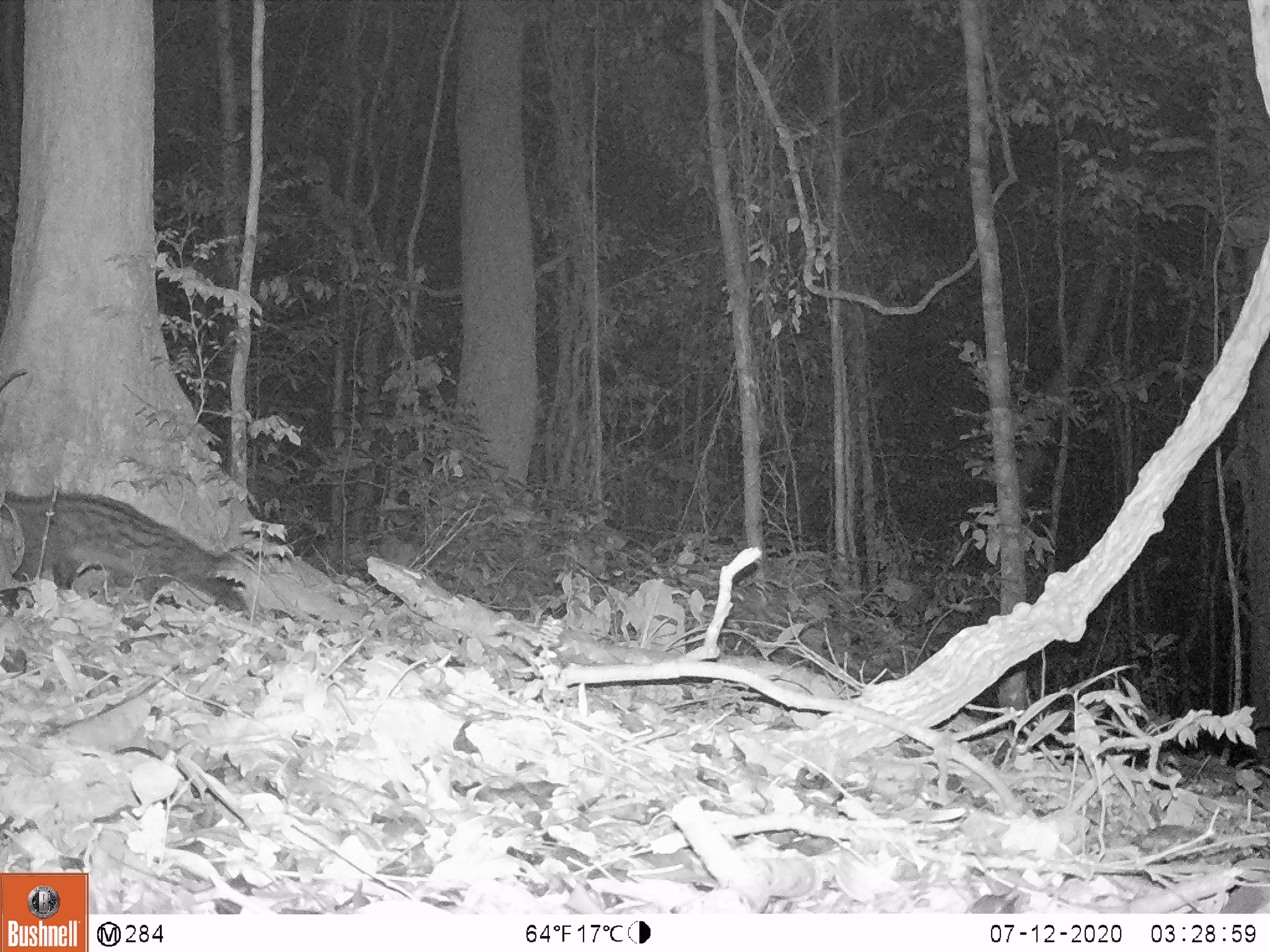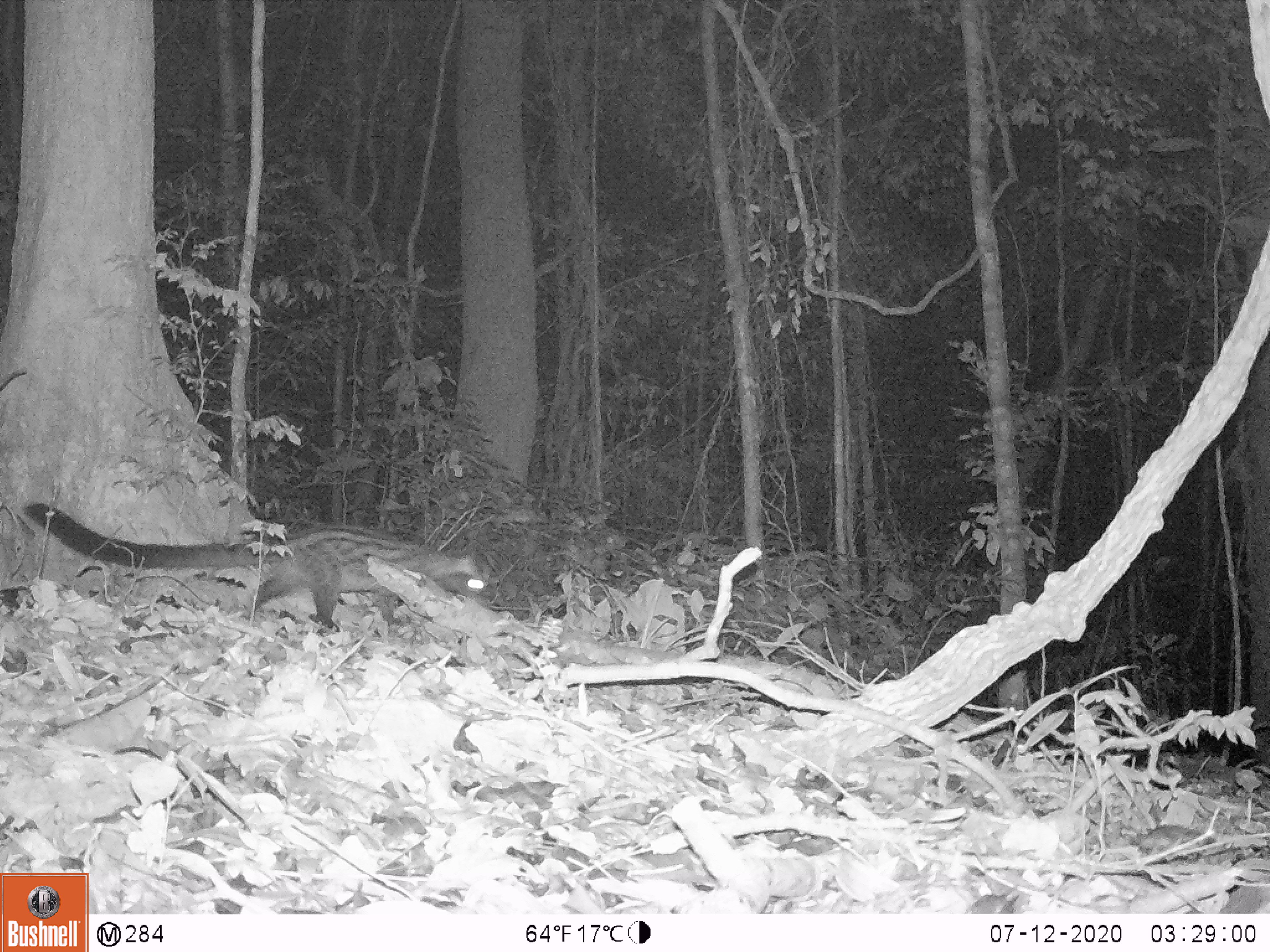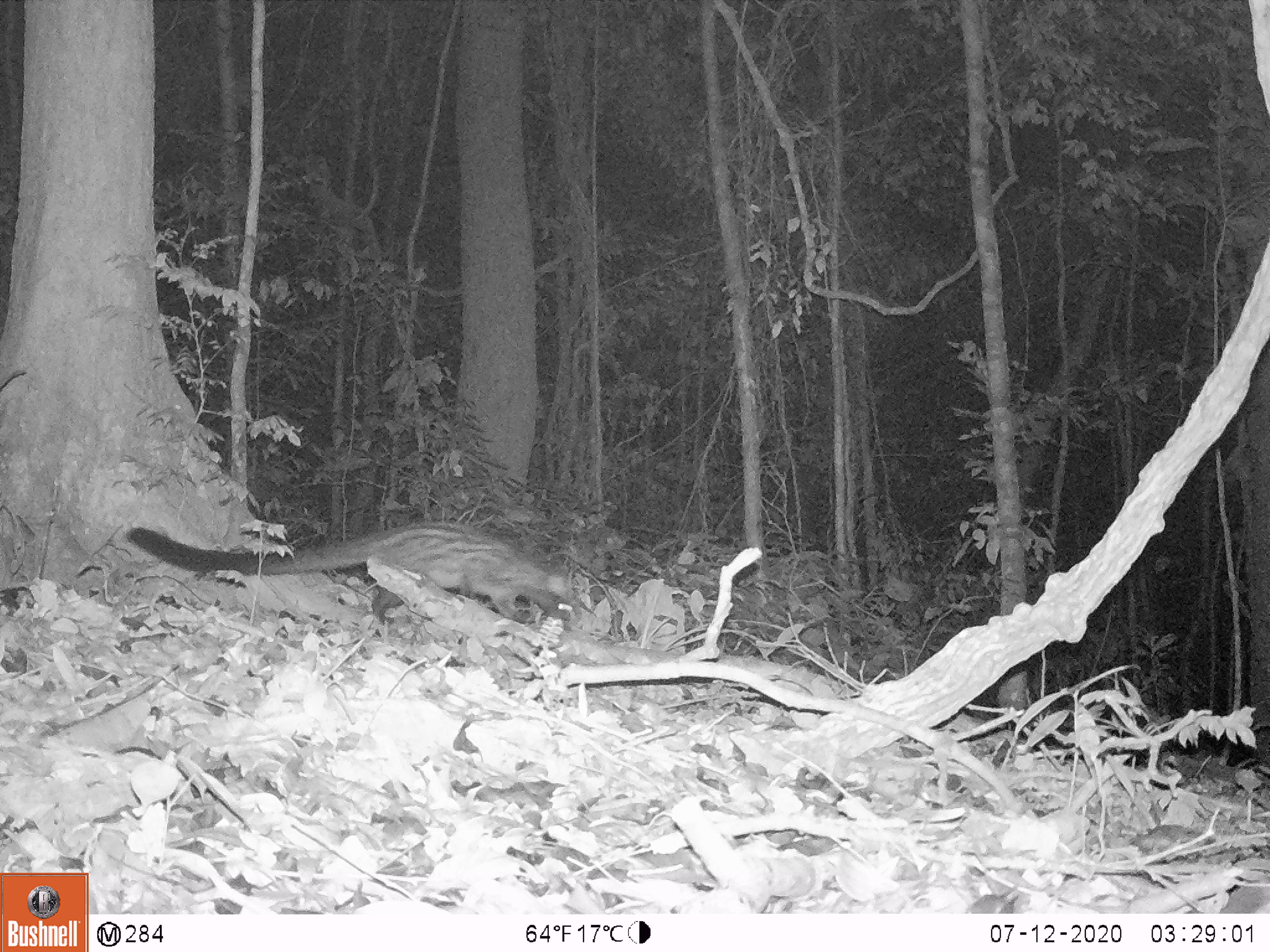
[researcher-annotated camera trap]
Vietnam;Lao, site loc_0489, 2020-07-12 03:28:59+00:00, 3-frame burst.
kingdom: Animalia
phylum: Chordata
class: Mammalia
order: Carnivora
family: Viverridae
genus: Paradoxurus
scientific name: Paradoxurus hermaphroditus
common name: common palm civet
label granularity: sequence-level